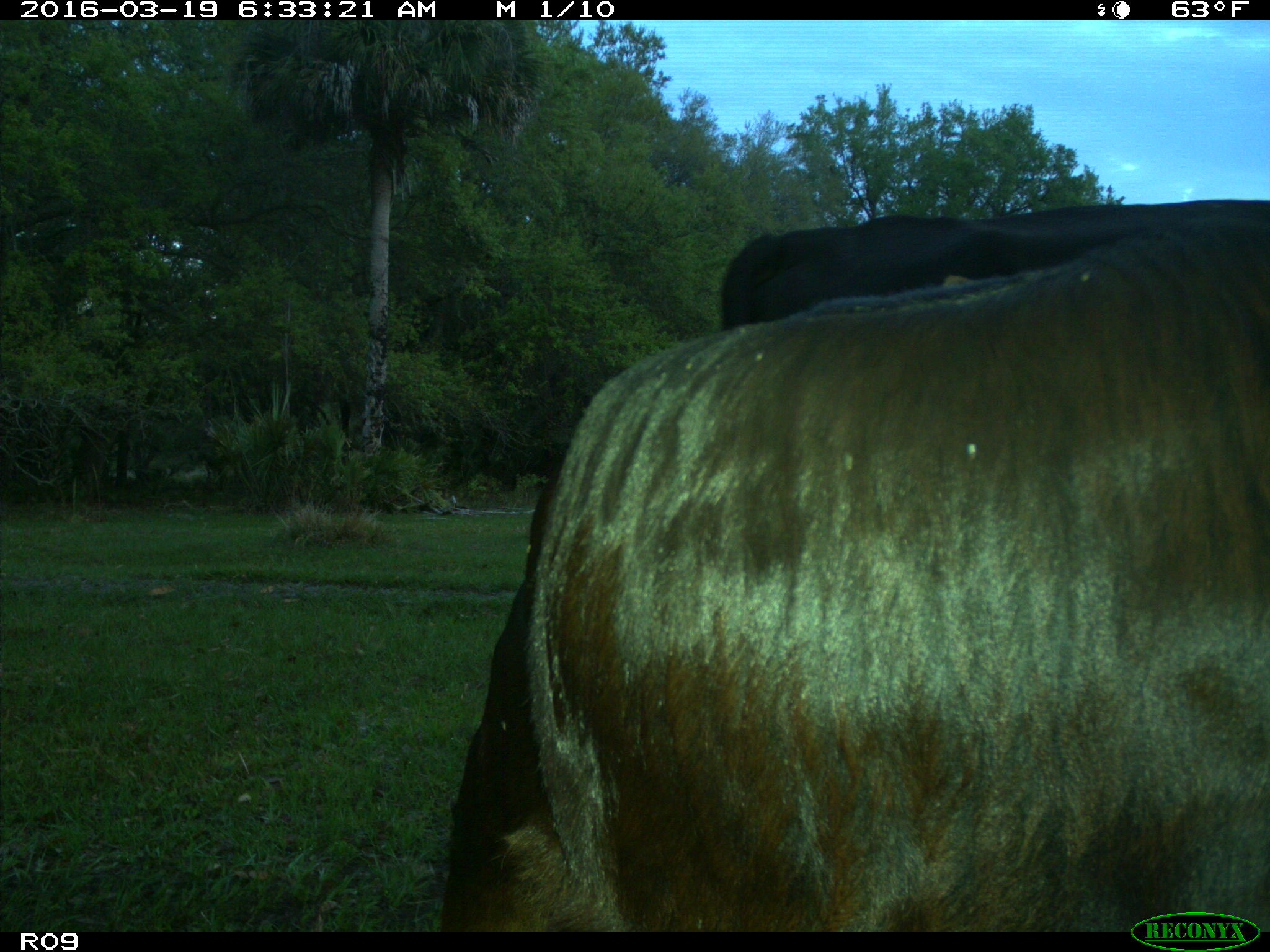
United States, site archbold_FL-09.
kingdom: Animalia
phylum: Chordata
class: Mammalia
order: Artiodactyla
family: Bovidae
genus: Bos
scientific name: Bos taurus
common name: domestic cow